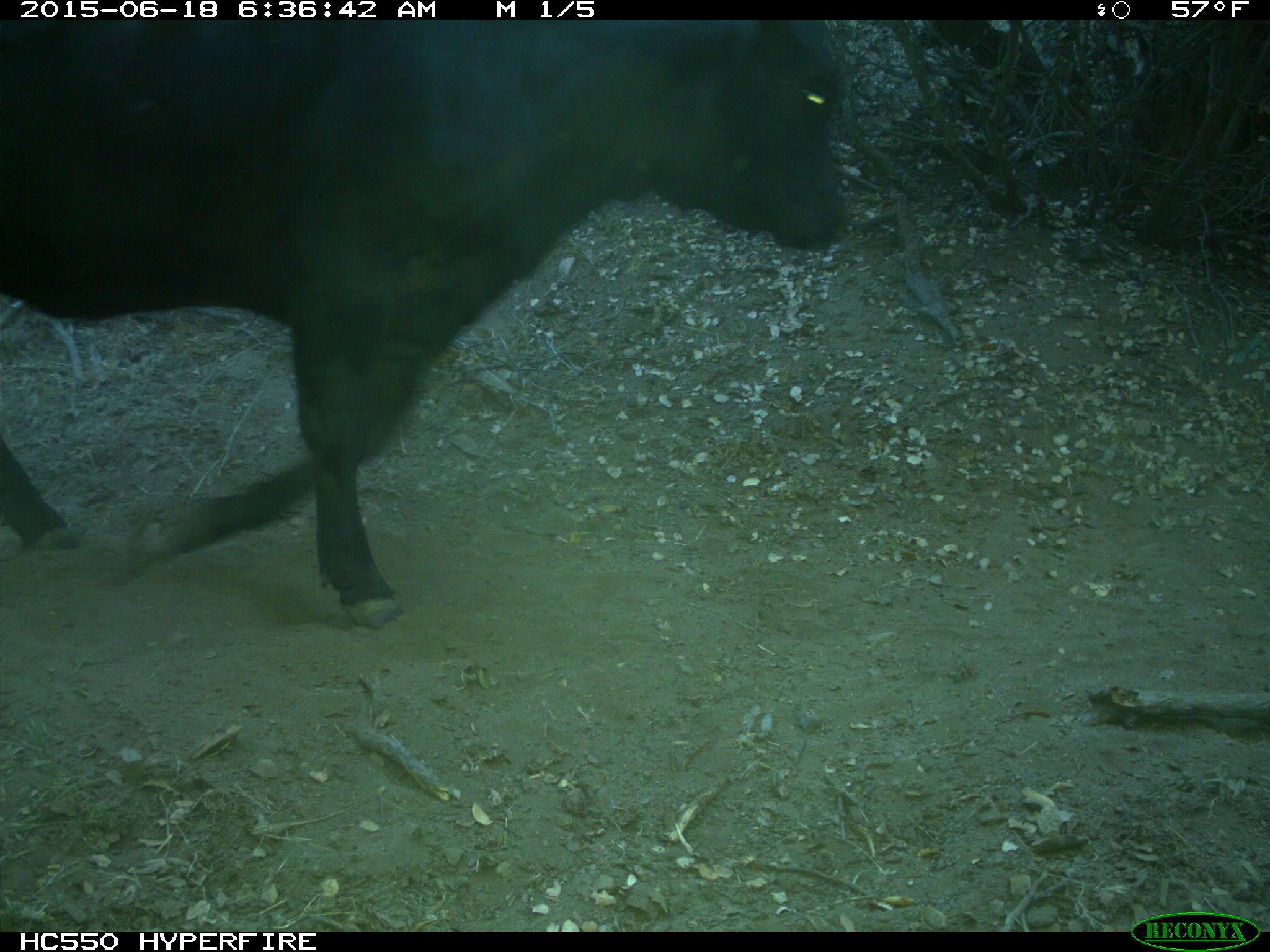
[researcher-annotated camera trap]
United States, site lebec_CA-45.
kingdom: Animalia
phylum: Chordata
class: Mammalia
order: Artiodactyla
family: Bovidae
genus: Bos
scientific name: Bos taurus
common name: domestic cow